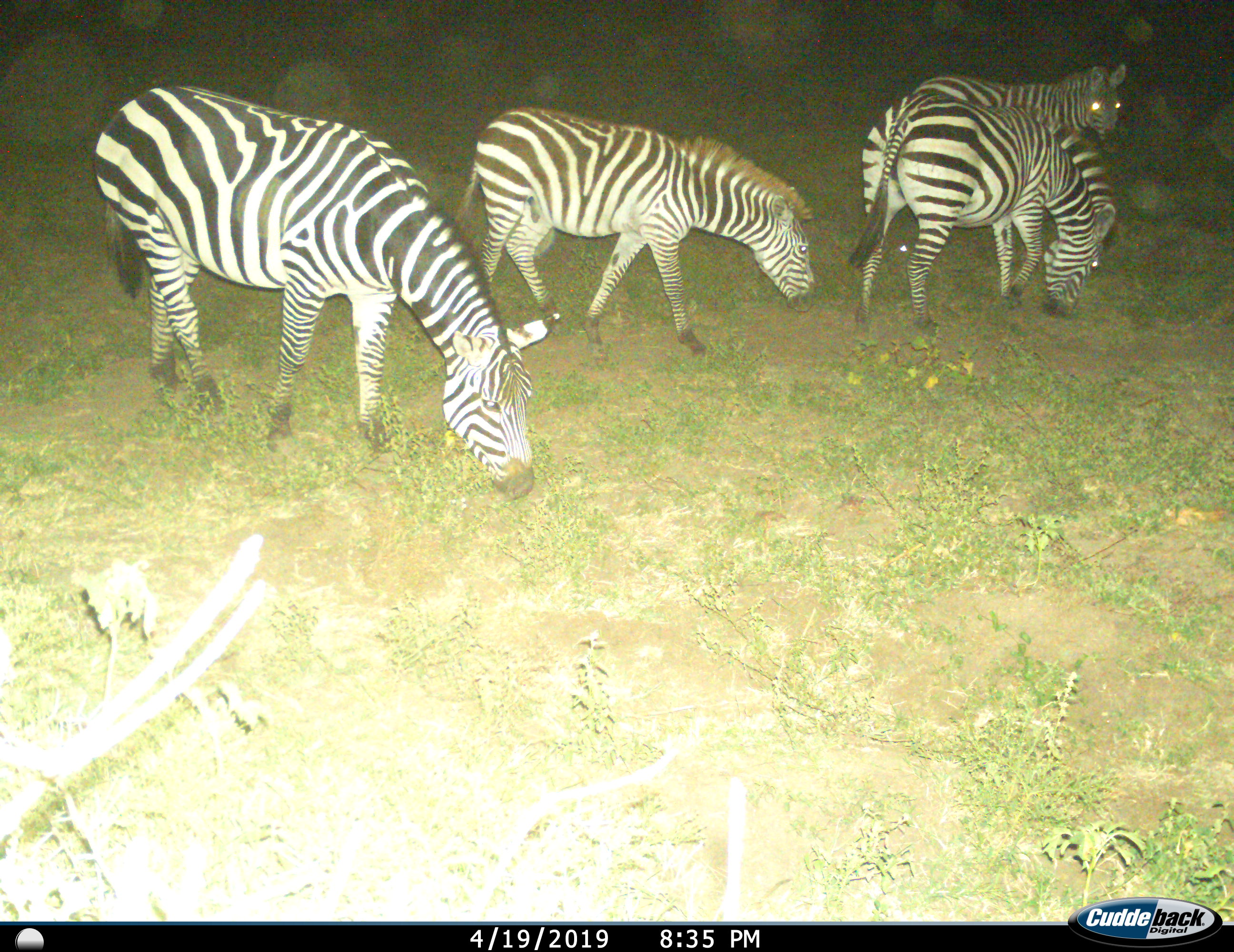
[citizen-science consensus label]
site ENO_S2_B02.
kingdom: Animalia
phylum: Chordata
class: Mammalia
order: Perissodactyla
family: Equidae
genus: Equus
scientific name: Equus quagga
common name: plains zebra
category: zebraplains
Zebraplains (plains zebra) (Equus quagga), count 4. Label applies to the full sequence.